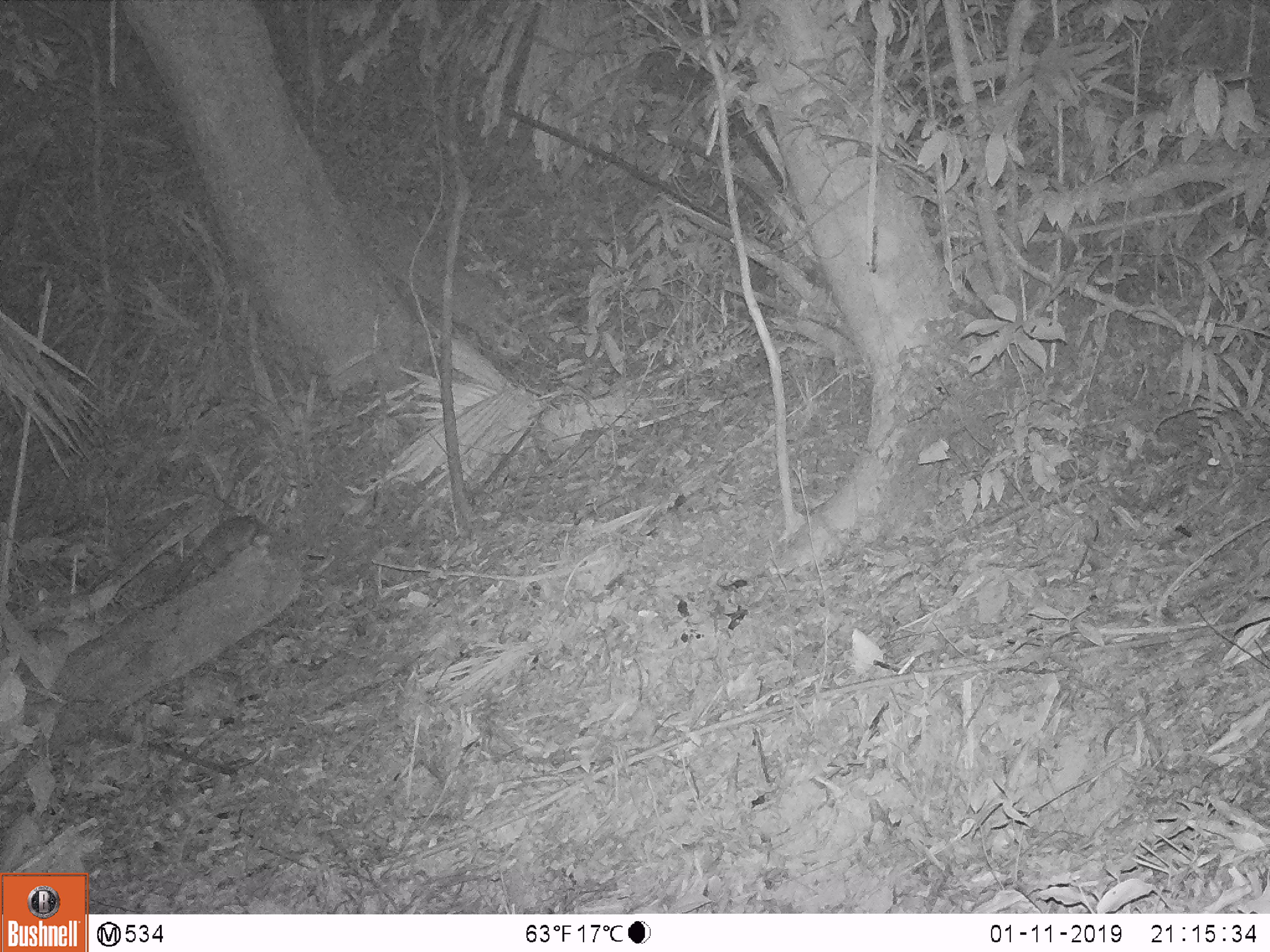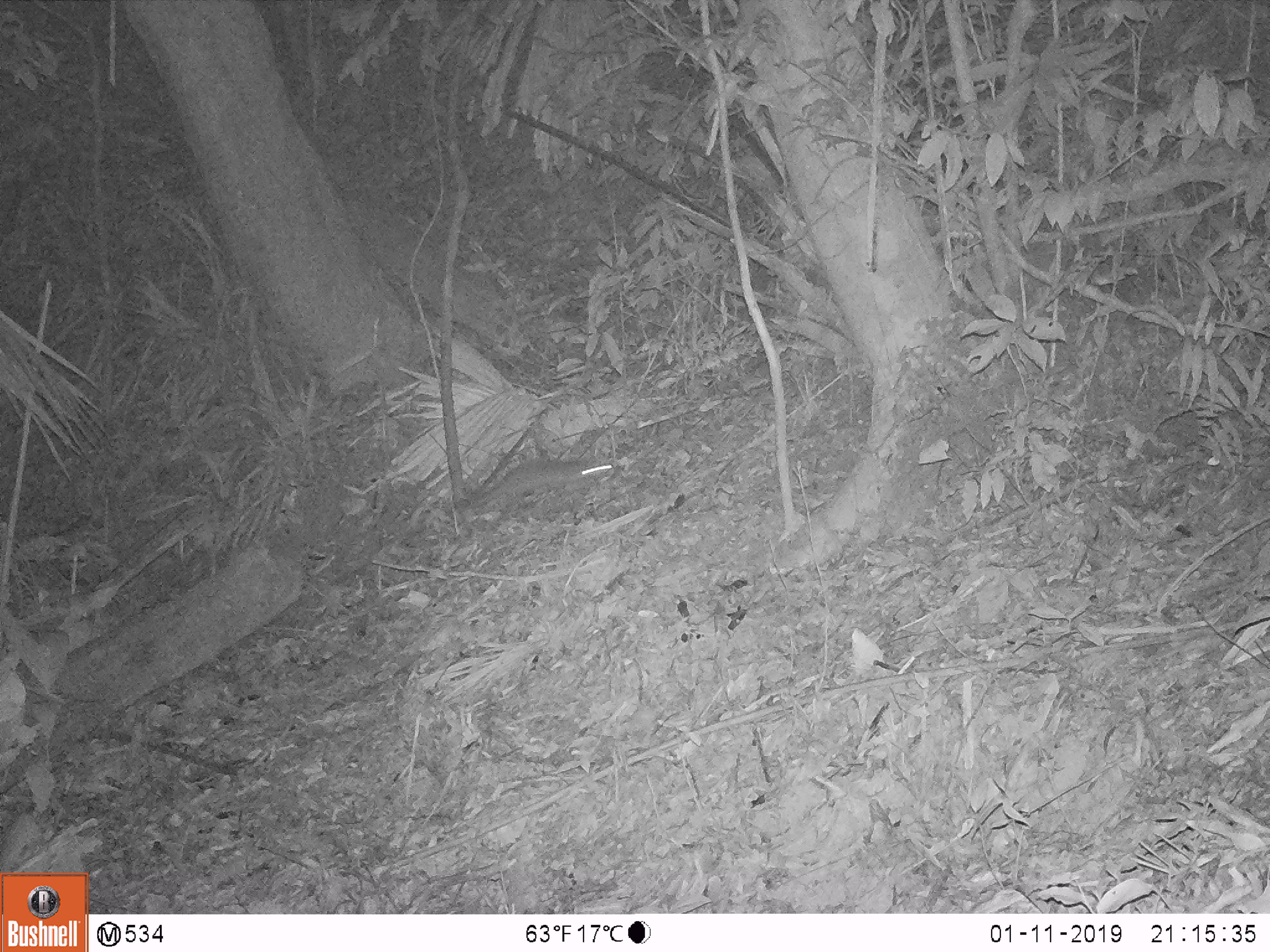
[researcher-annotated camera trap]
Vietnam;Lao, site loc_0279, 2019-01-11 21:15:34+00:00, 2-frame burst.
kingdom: Animalia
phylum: Chordata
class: Mammalia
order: Carnivora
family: Mustelidae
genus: Melogale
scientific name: Melogale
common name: ferret badger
Ferret badger (Melogale). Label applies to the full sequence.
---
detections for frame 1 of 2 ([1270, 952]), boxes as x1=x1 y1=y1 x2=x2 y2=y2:
ferret badger: x1=159 y1=514 x2=269 y2=600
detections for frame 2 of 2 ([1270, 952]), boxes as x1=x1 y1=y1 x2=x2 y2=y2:
ferret badger: x1=454 y1=457 x2=613 y2=514